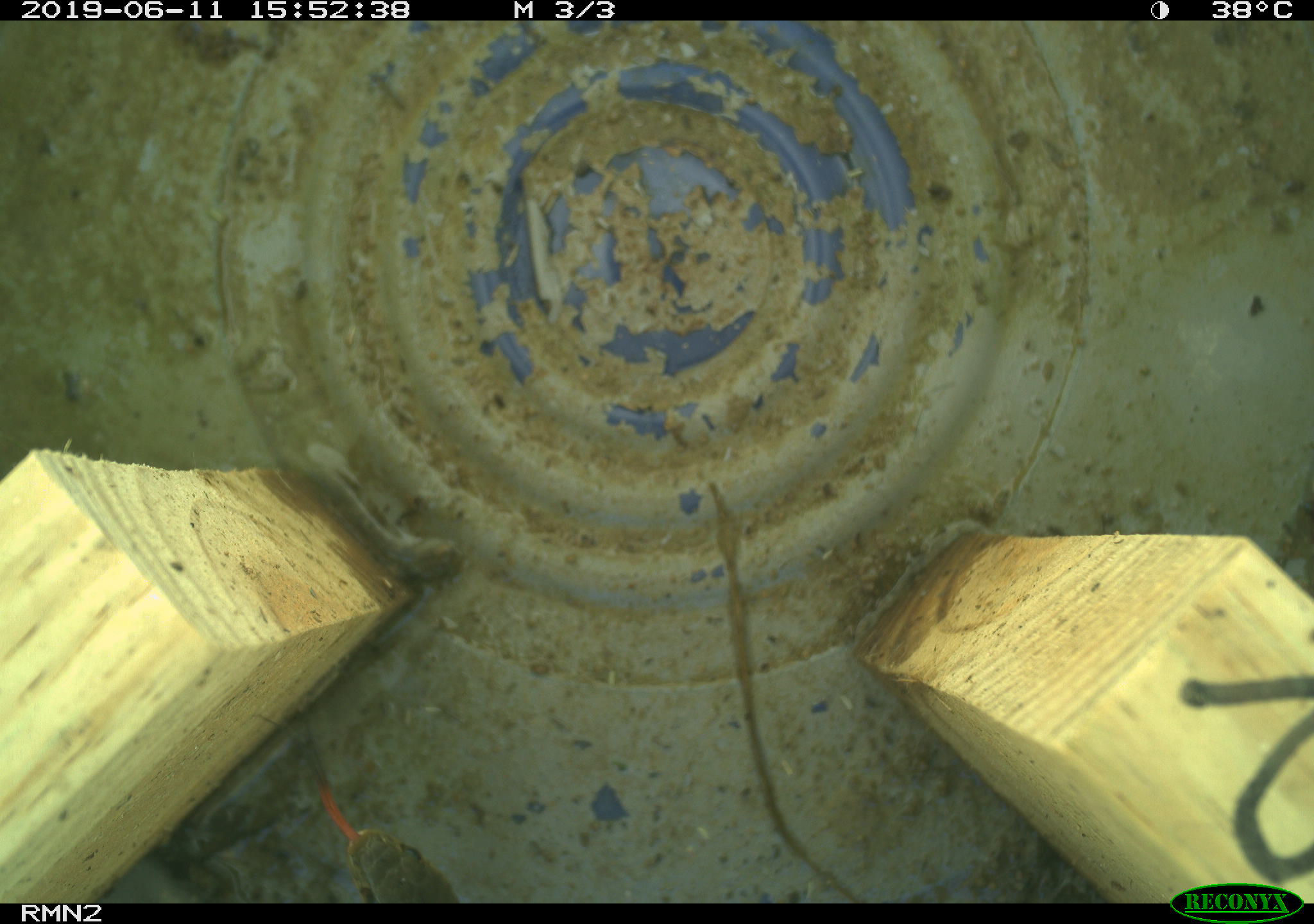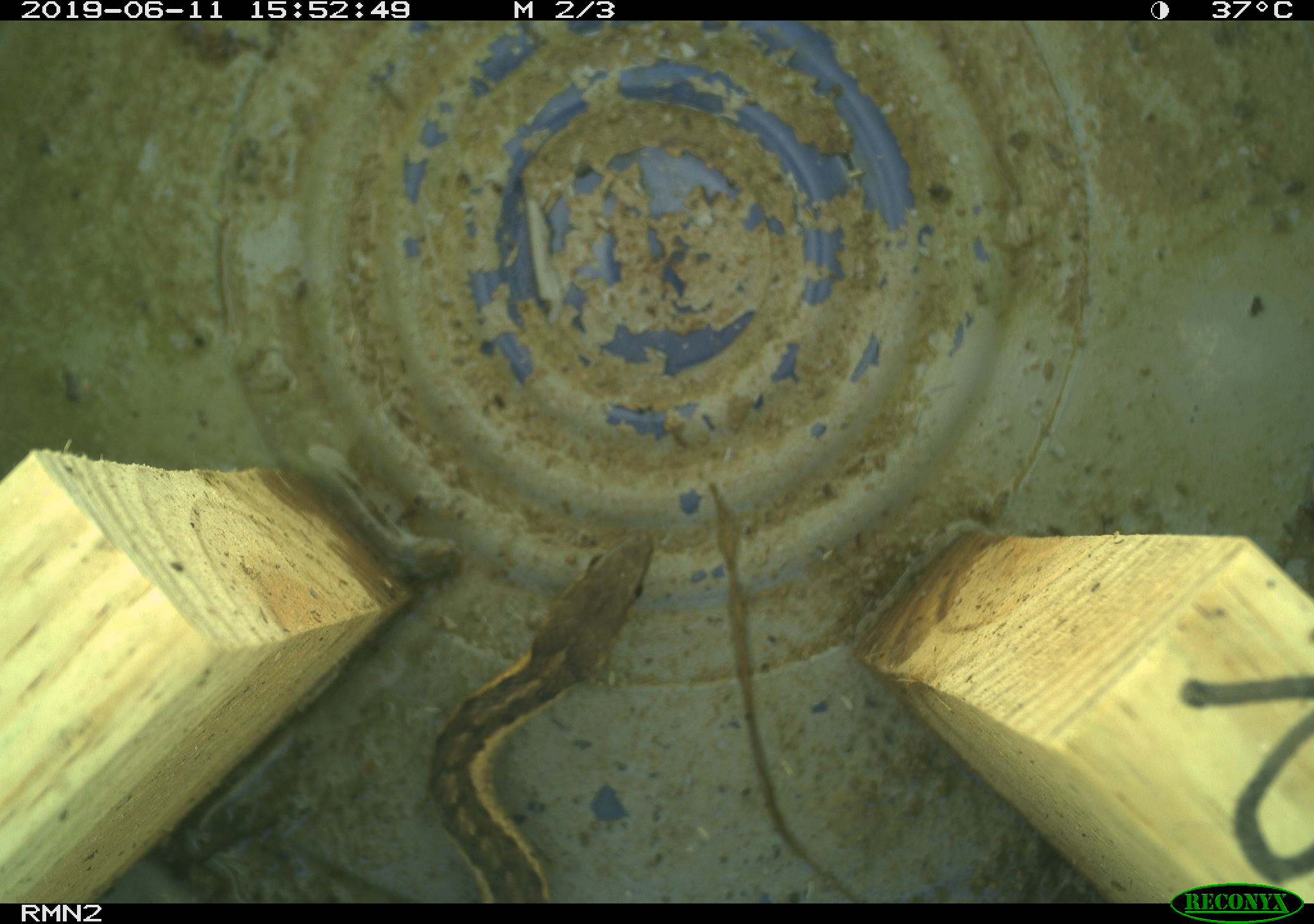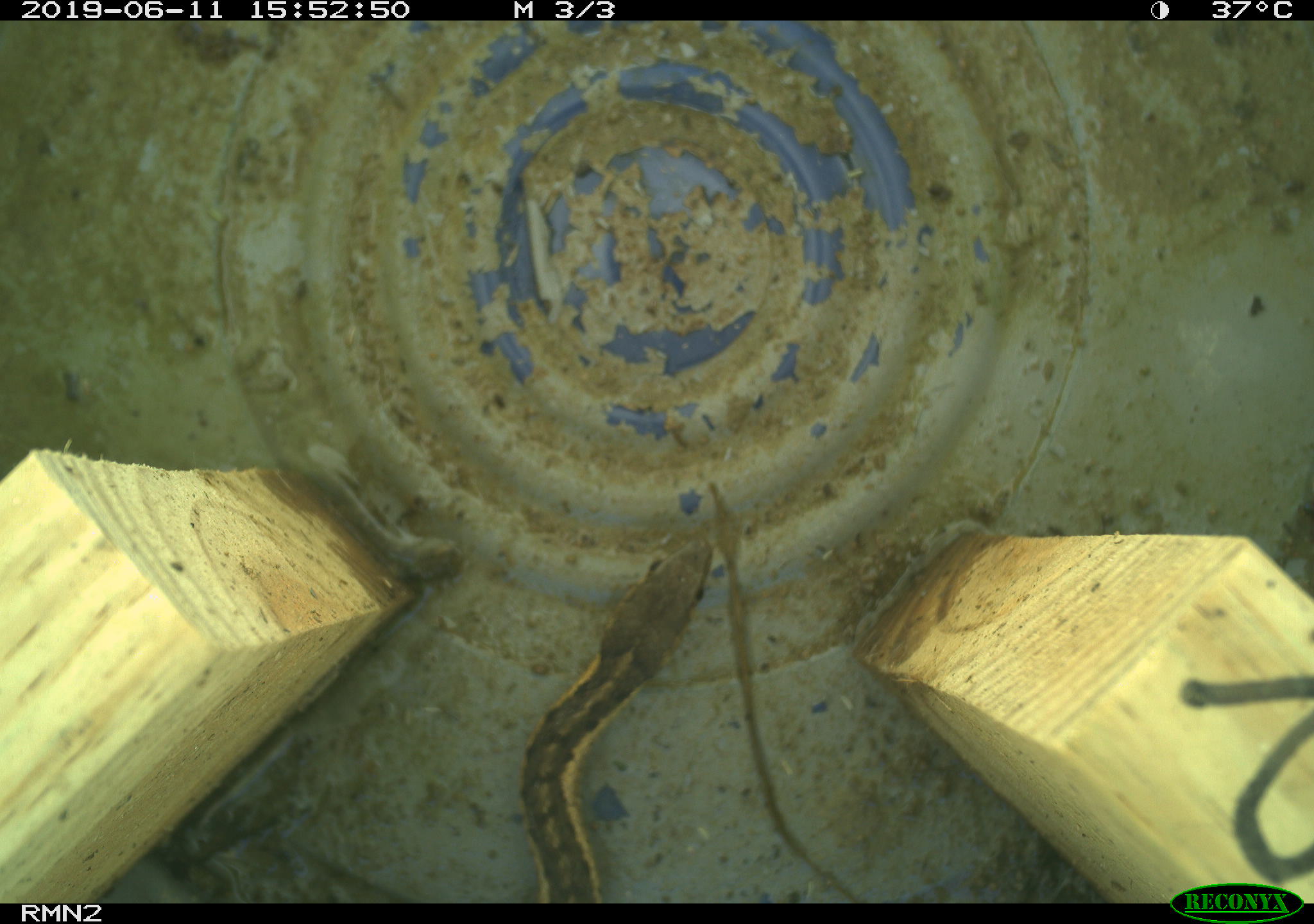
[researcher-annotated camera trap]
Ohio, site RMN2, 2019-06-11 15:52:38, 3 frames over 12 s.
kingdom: Animalia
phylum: Chordata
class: Reptilia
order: Squamata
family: Colubridae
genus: Thamnophis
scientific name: Thamnophis sirtalis sirtalis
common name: eastern gartersnake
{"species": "eastern gartersnake (Thamnophis sirtalis sirtalis)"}